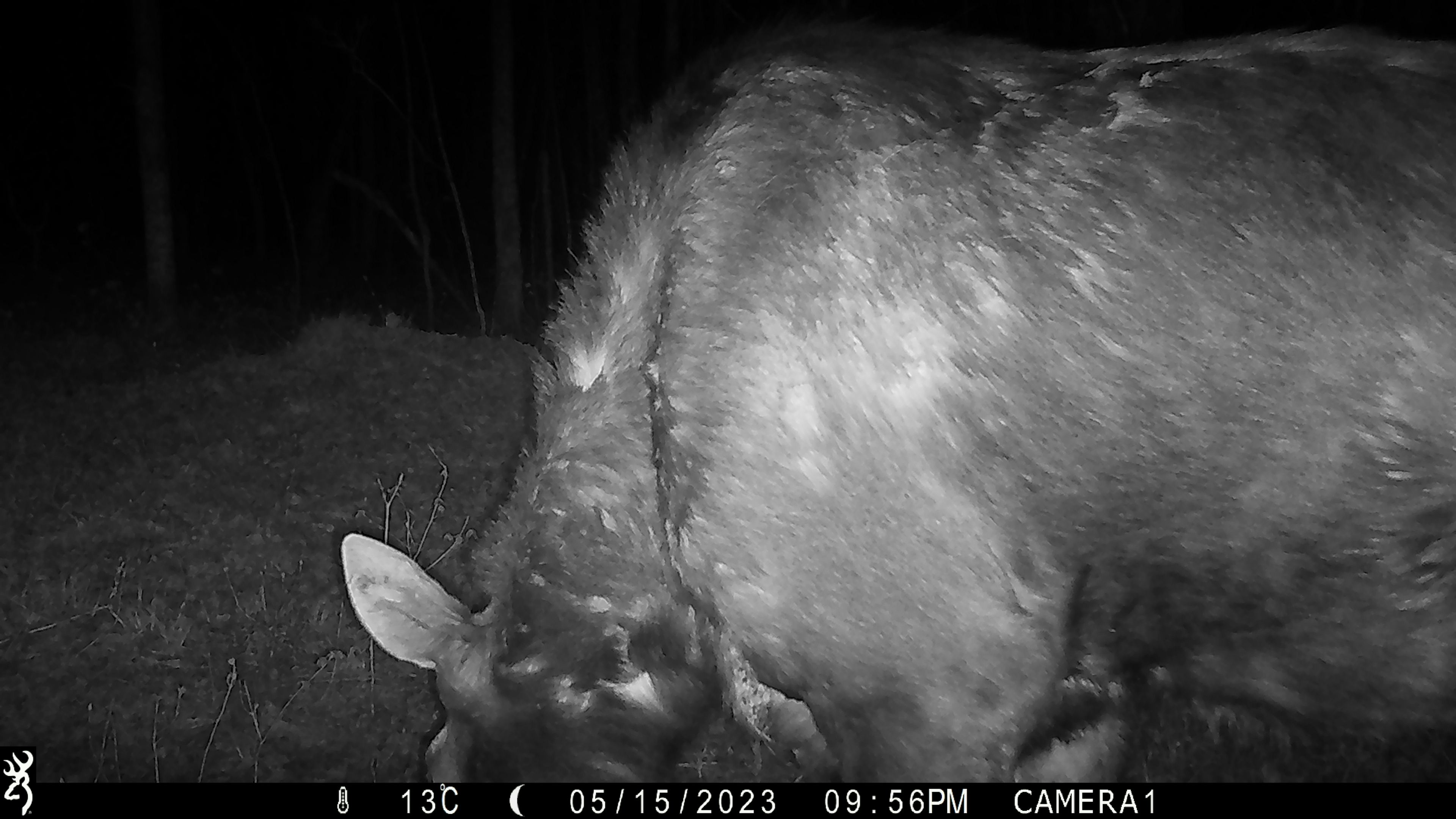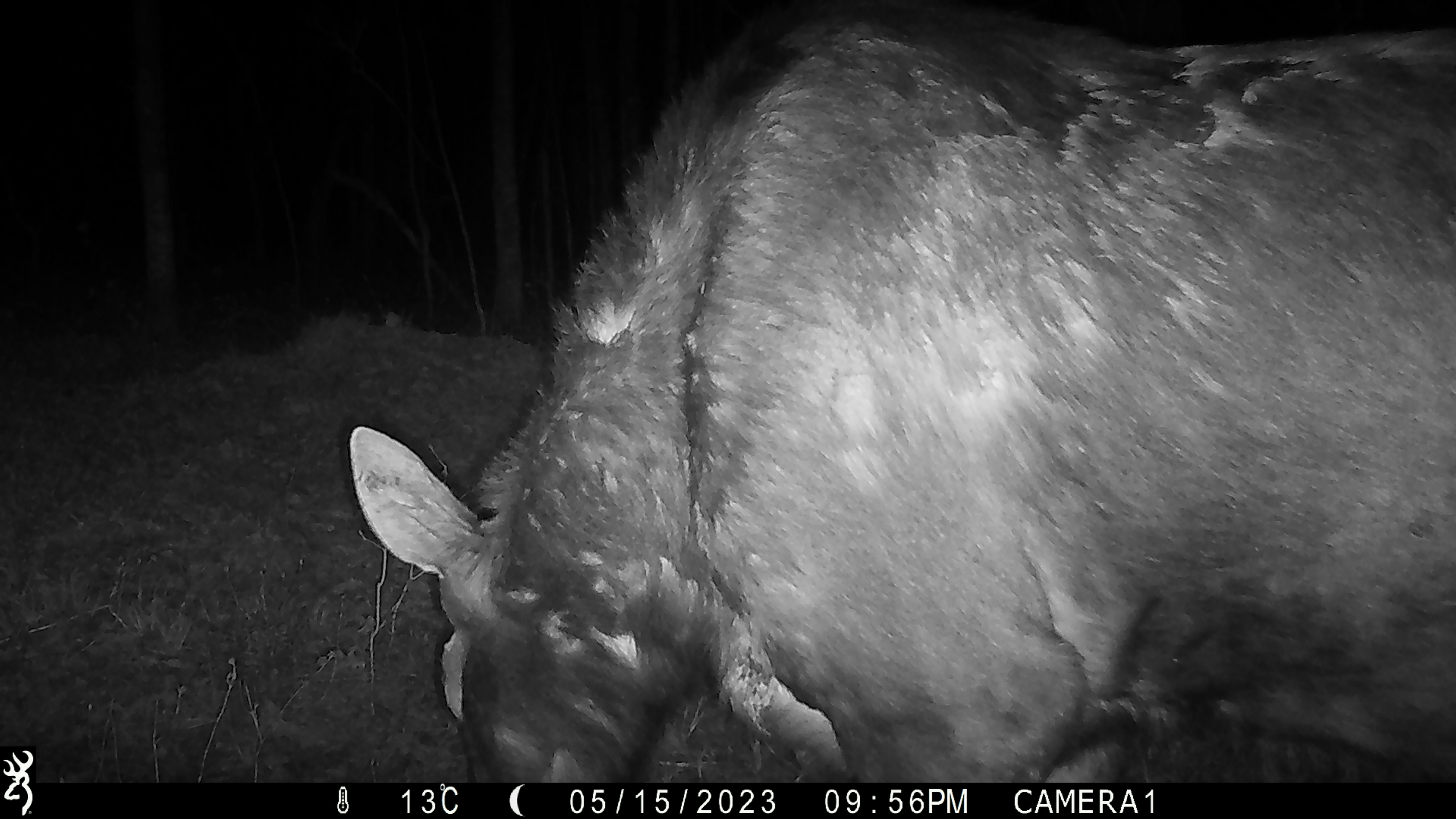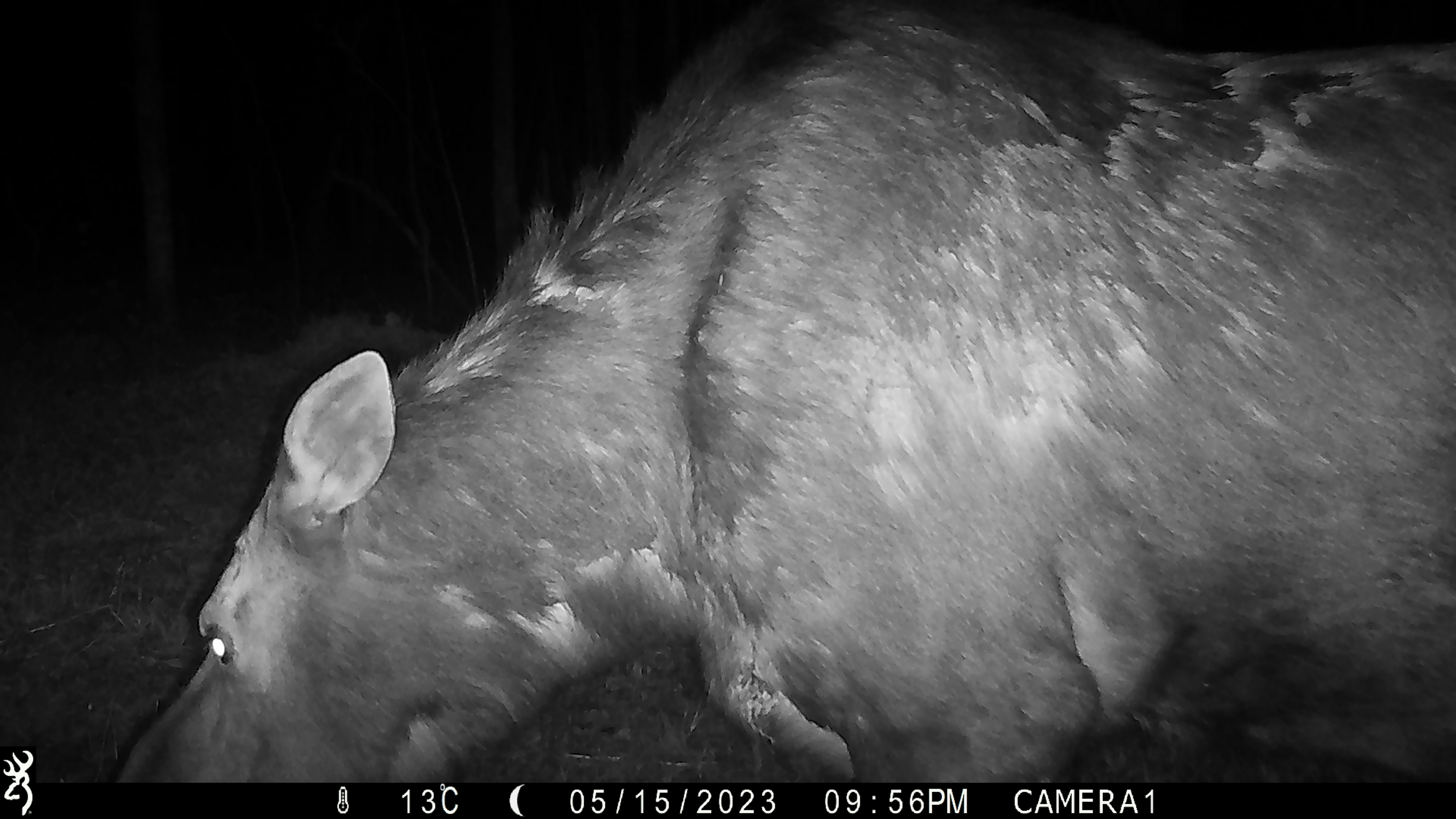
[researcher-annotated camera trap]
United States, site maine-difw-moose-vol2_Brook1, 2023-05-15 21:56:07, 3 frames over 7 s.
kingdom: Animalia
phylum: Chordata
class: Mammalia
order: Artiodactyla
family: Cervidae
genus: Alces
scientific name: Alces alces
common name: moose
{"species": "moose (Alces alces)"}